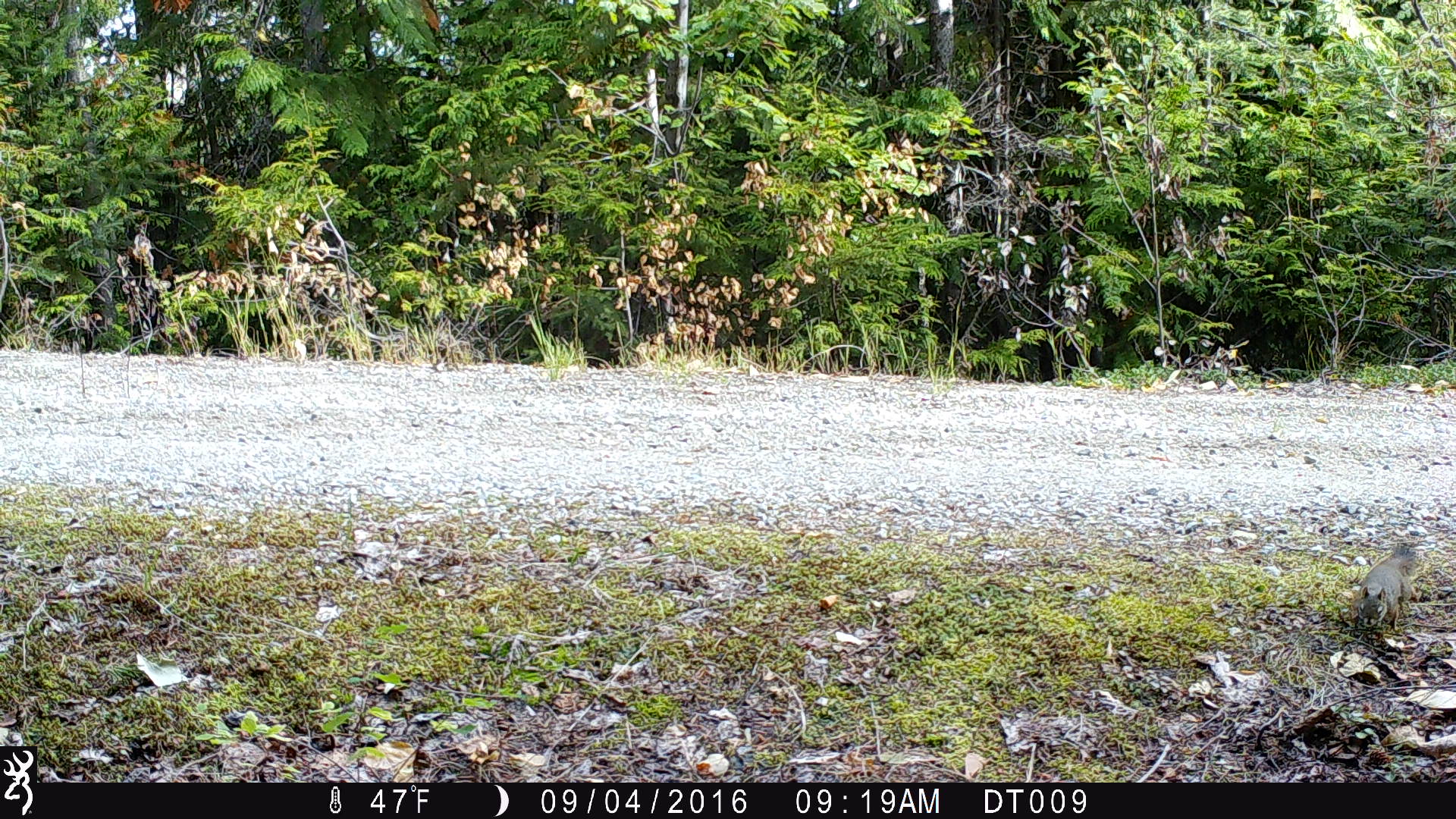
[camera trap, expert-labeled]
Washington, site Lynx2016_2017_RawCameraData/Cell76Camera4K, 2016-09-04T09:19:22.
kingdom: Animalia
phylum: Chordata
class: Mammalia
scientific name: Mammalia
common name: small mammal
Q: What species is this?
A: Small mammal (Mammalia).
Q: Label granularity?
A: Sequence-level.